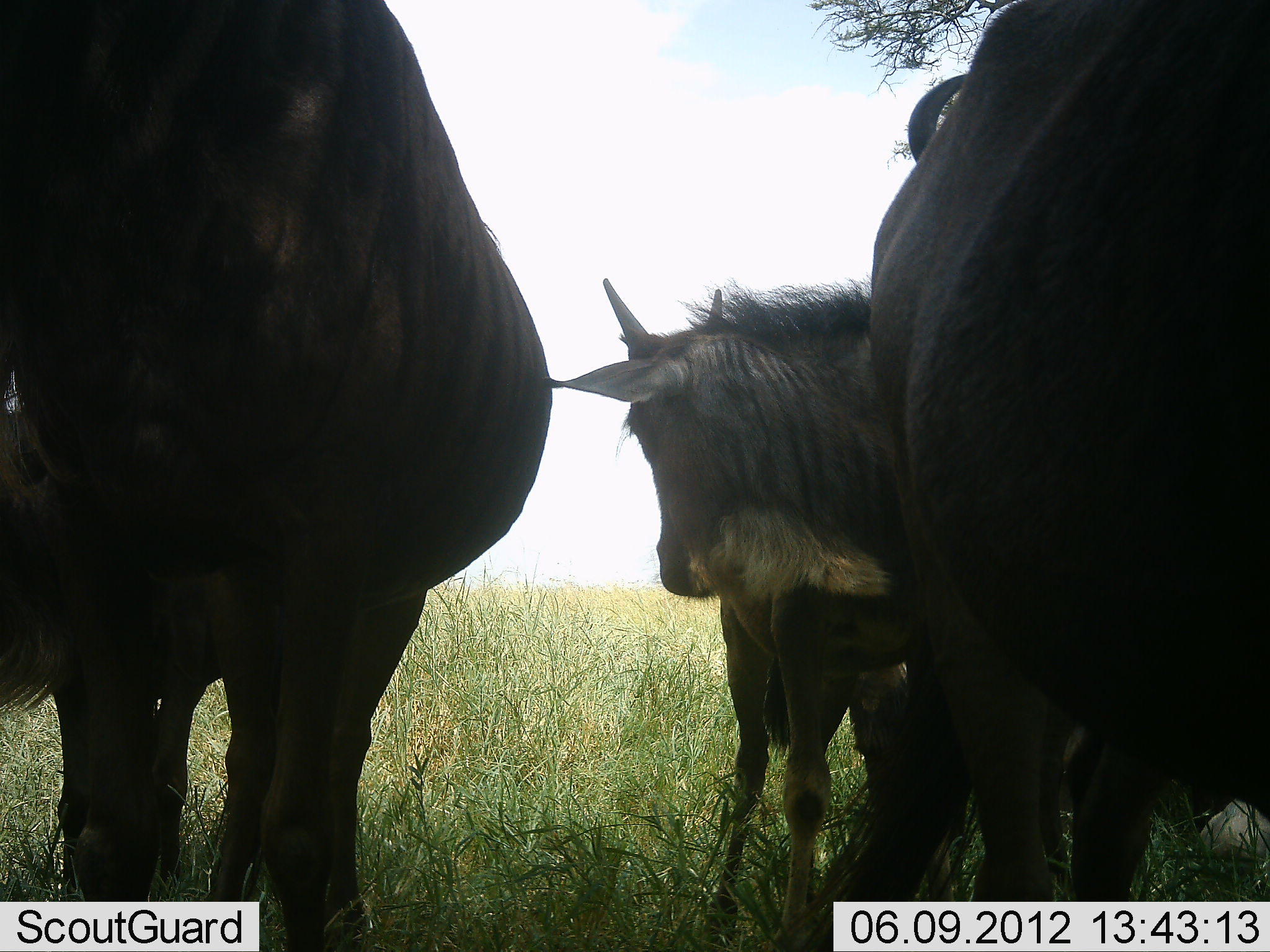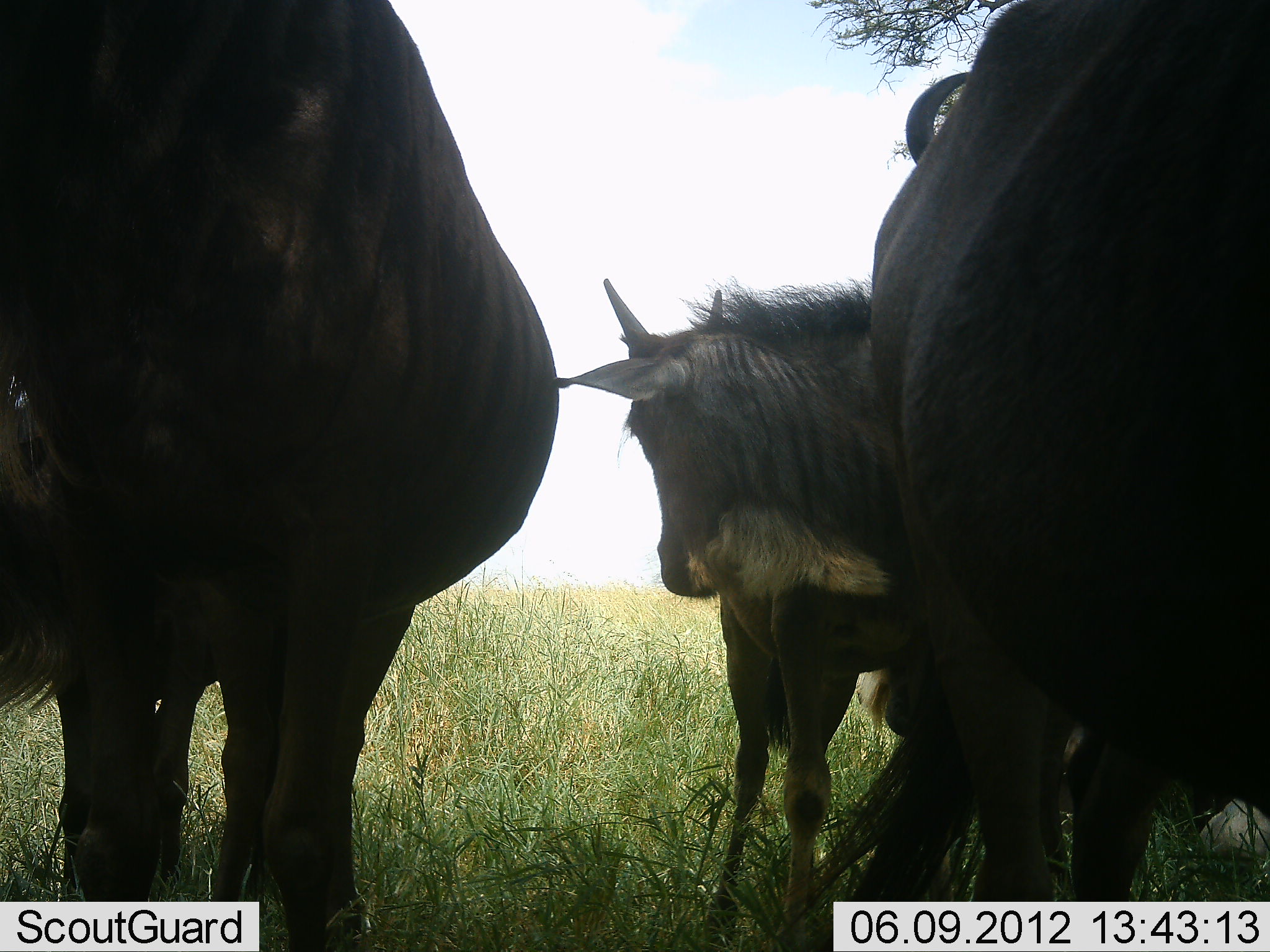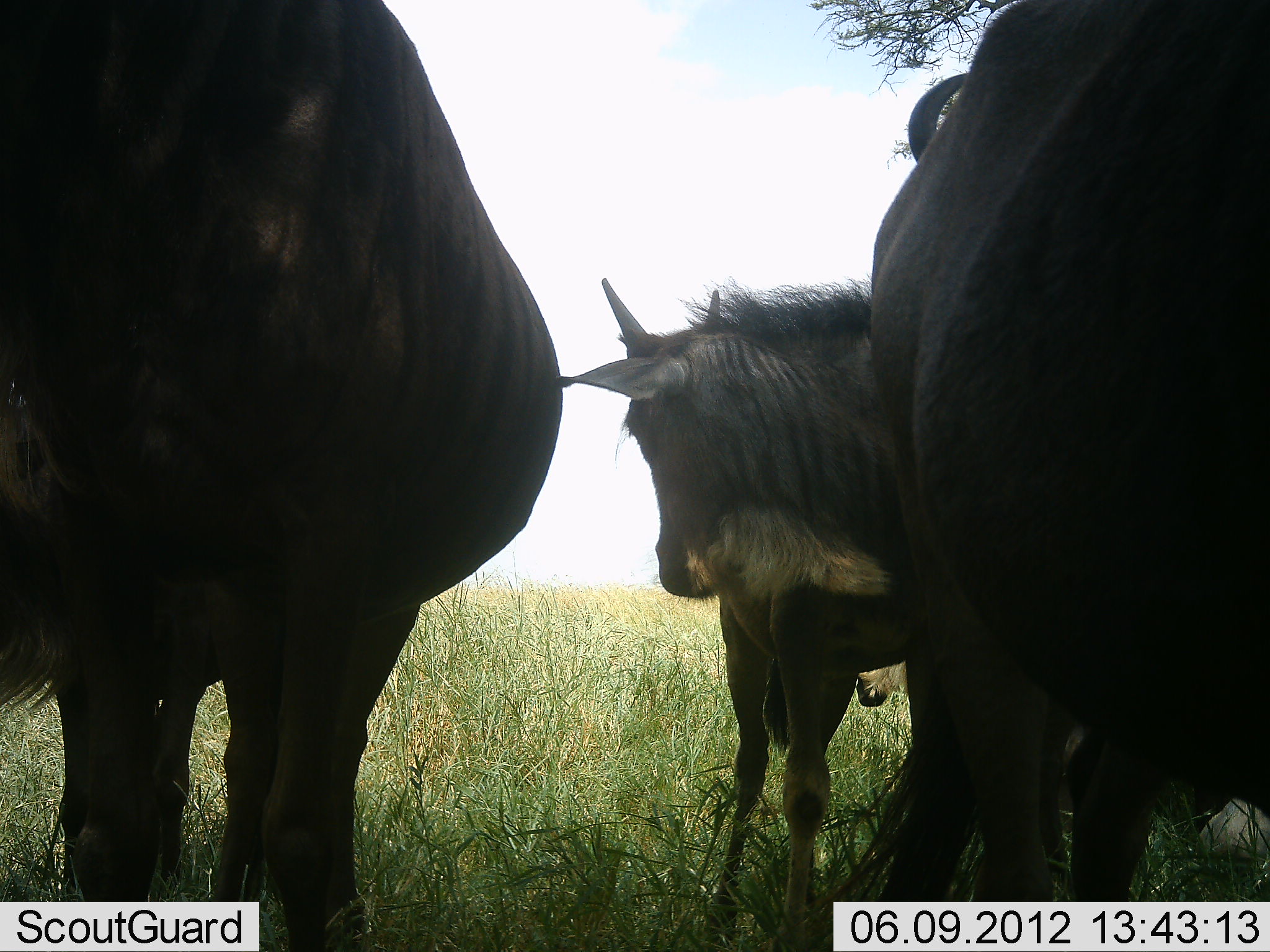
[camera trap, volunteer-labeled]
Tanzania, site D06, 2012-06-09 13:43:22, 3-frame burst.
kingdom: Animalia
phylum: Chordata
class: Mammalia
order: Artiodactyla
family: Bovidae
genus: Connochaetes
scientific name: Connochaetes taurinus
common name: blue wildebeest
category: wildebeest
Wildebeest (blue wildebeest) (Connochaetes taurinus), count 4. Behavior (volunteer vote fractions): standing 90%, resting 10%, moving 0%, interacting 0%. Young present (vote fraction): 20%. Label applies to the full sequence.